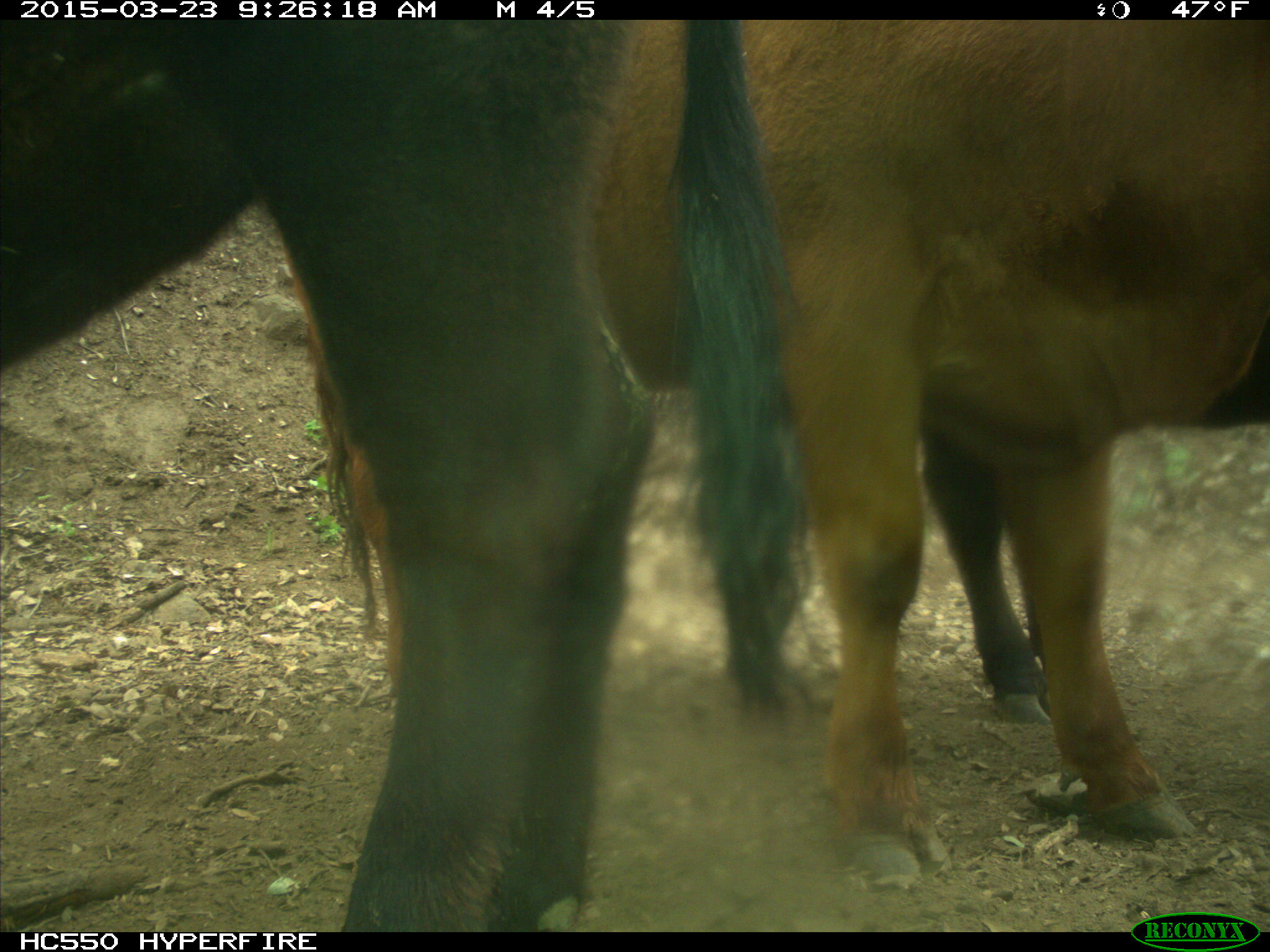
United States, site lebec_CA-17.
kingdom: Animalia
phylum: Chordata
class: Mammalia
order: Artiodactyla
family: Bovidae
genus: Bos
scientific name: Bos taurus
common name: domestic cow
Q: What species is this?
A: Bos taurus (domestic cow).